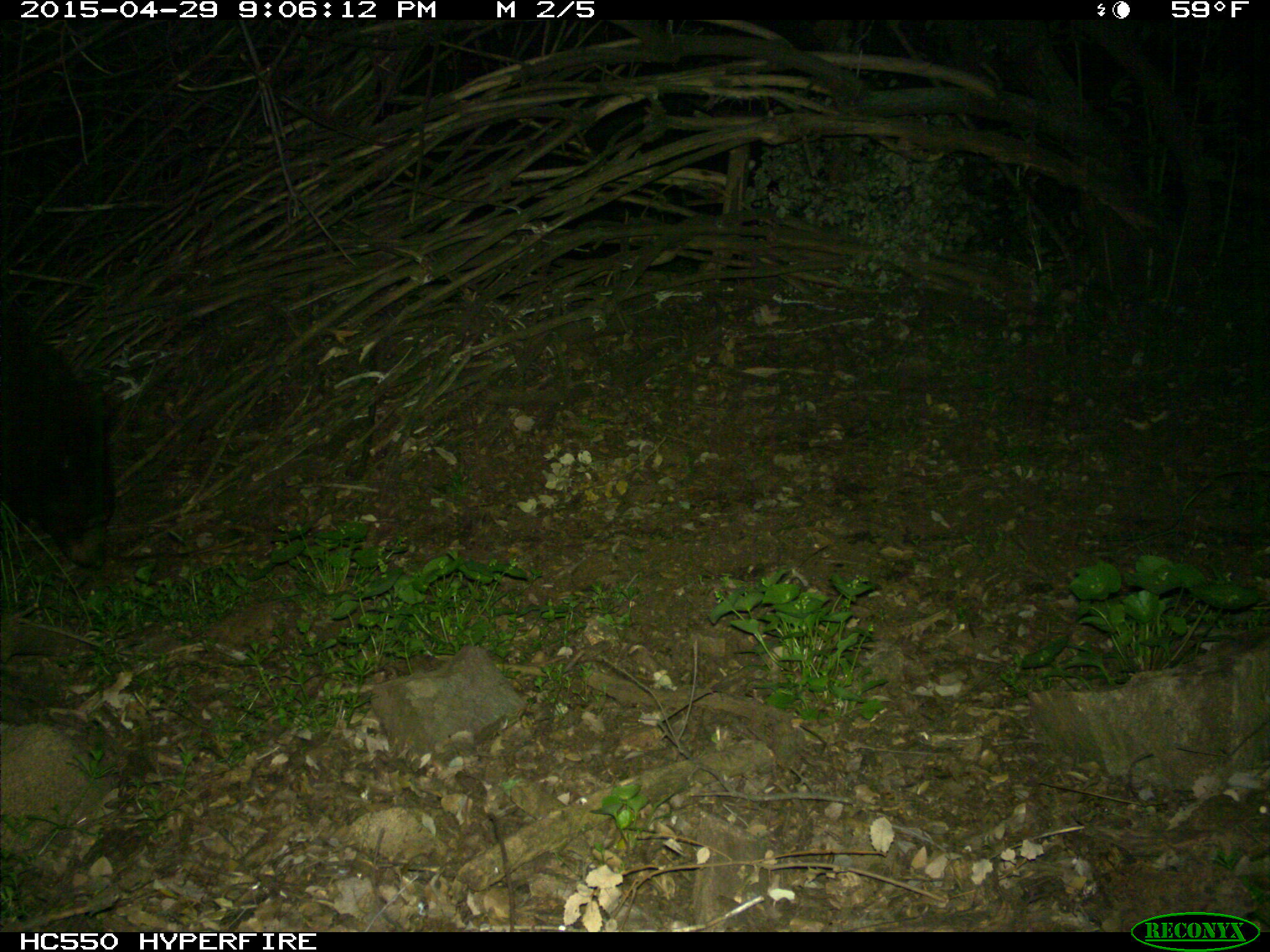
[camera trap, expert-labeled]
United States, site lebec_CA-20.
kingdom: Animalia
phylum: Chordata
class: Mammalia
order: Carnivora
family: Ursidae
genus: Ursus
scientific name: Ursus americanus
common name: american black bear